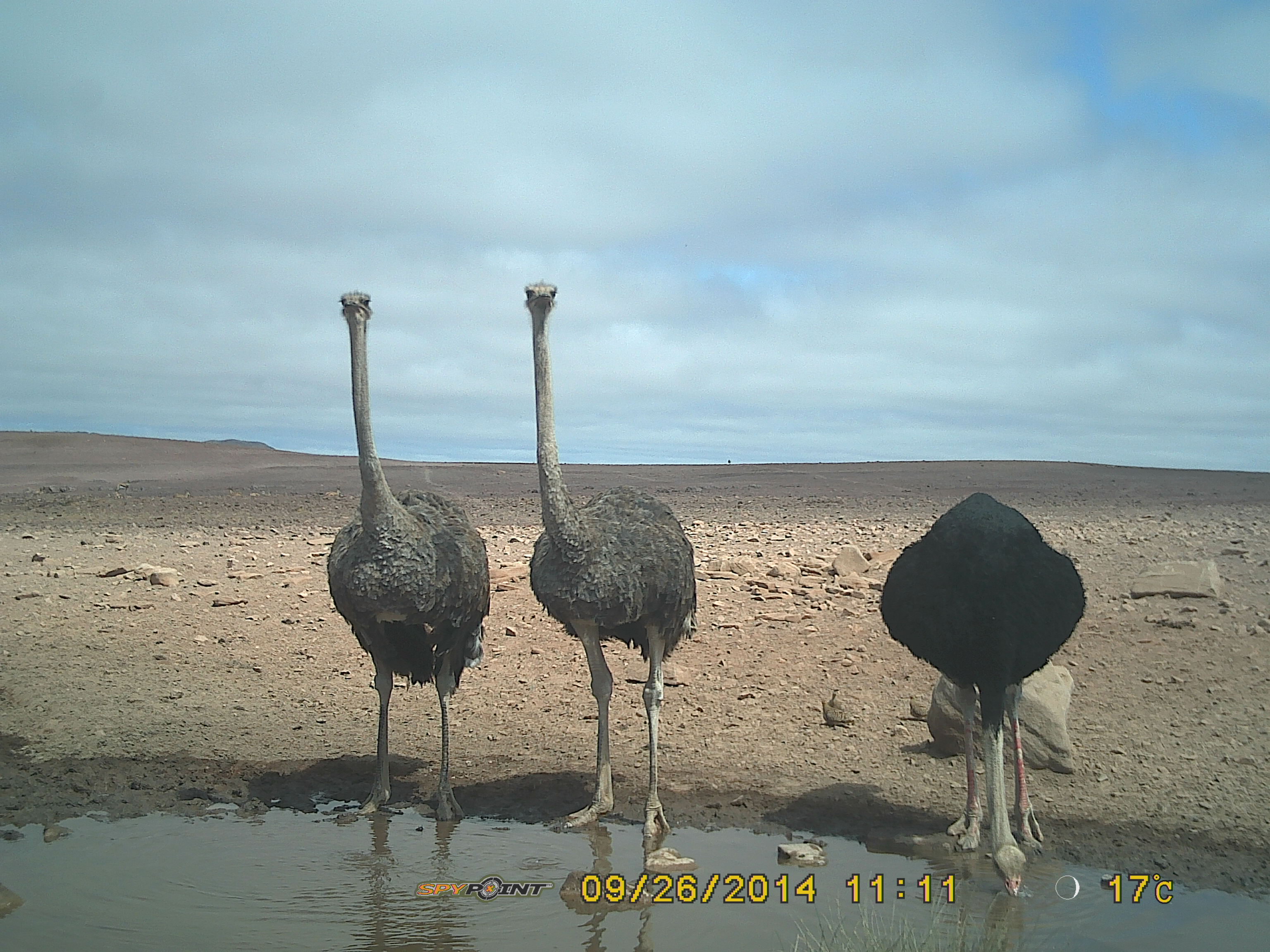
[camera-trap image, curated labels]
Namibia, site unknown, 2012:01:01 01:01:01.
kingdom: Animalia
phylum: Chordata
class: Aves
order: Struthioniformes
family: Struthionidae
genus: Struthio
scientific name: Struthio camelus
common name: common ostrich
Struthio camelus (common ostrich).